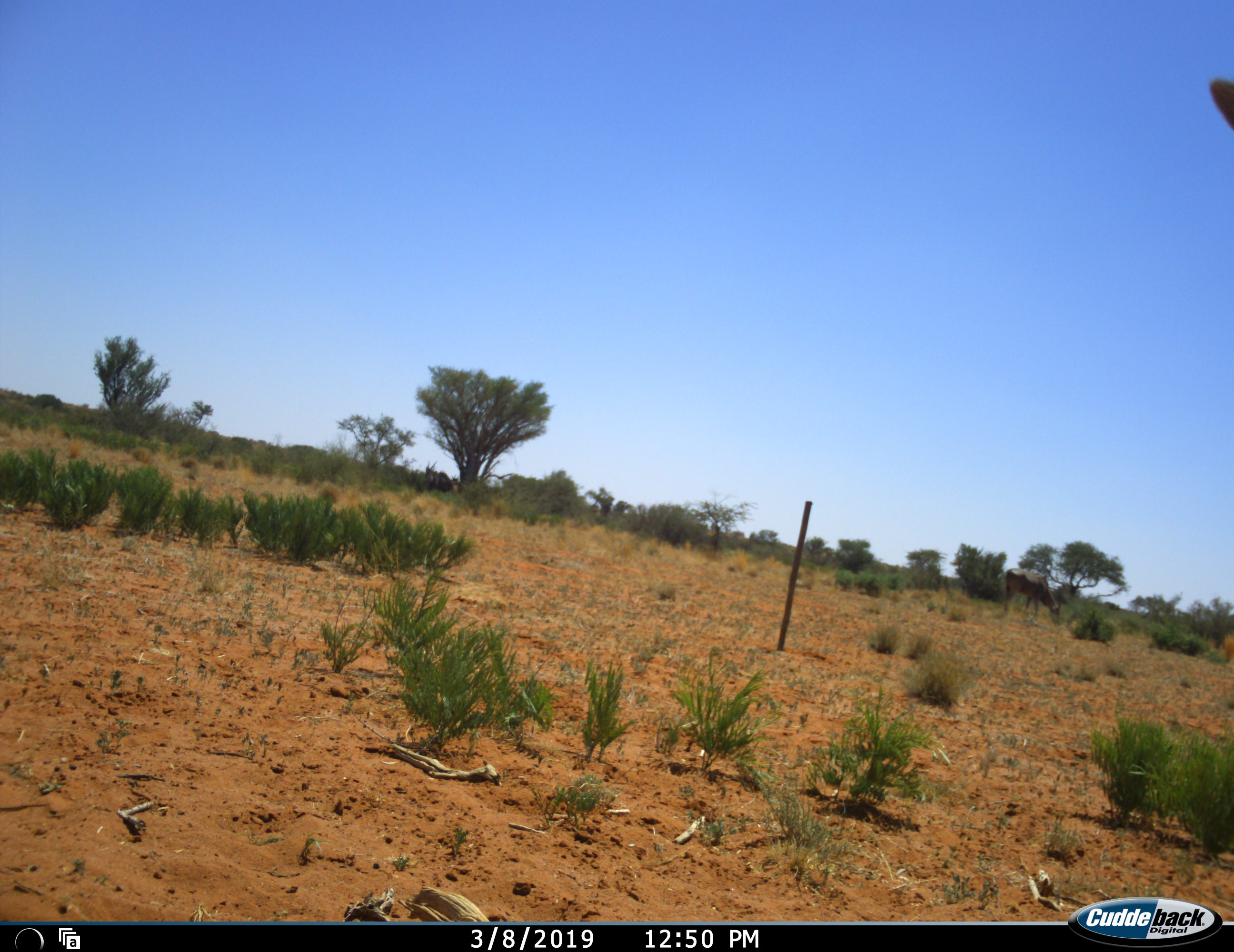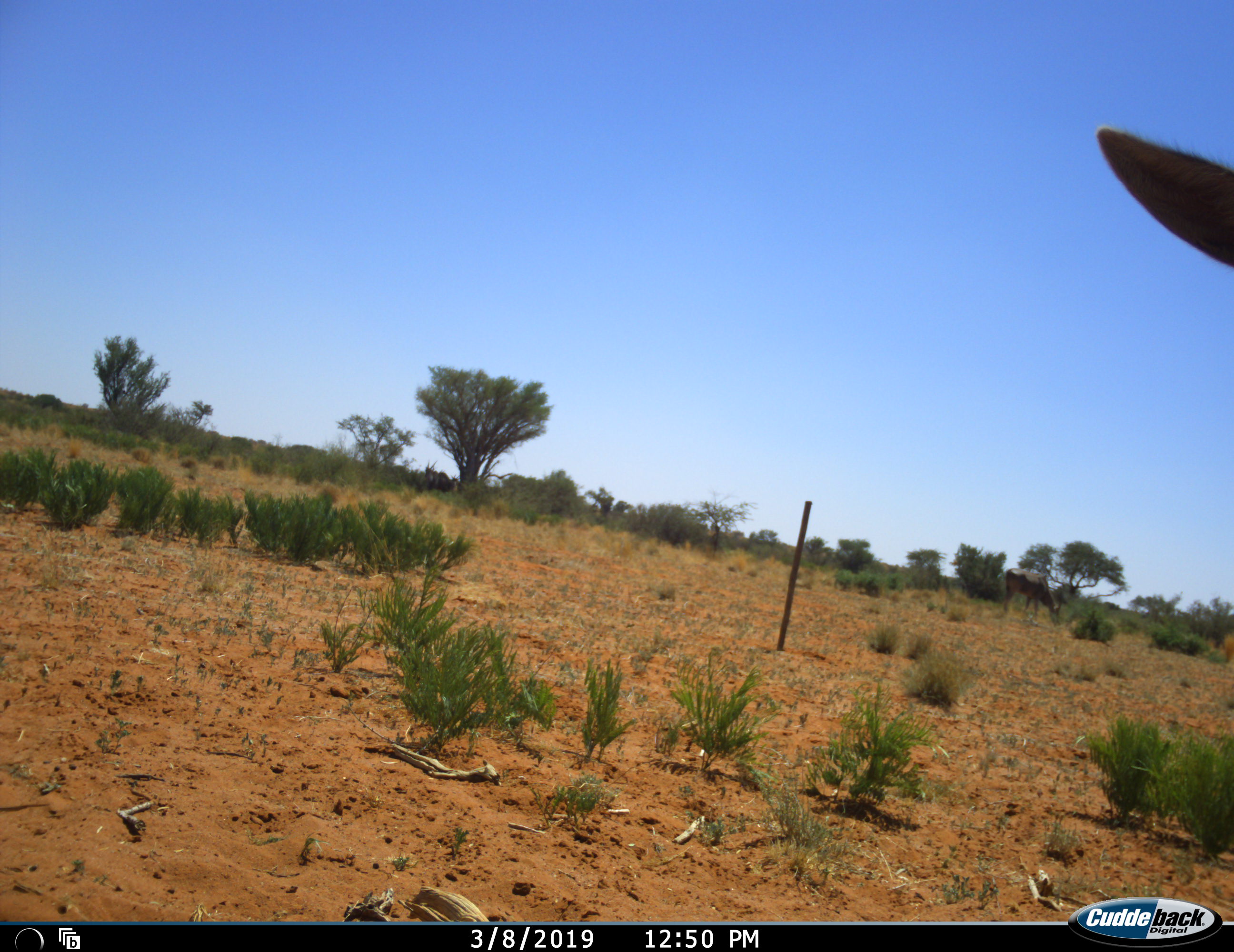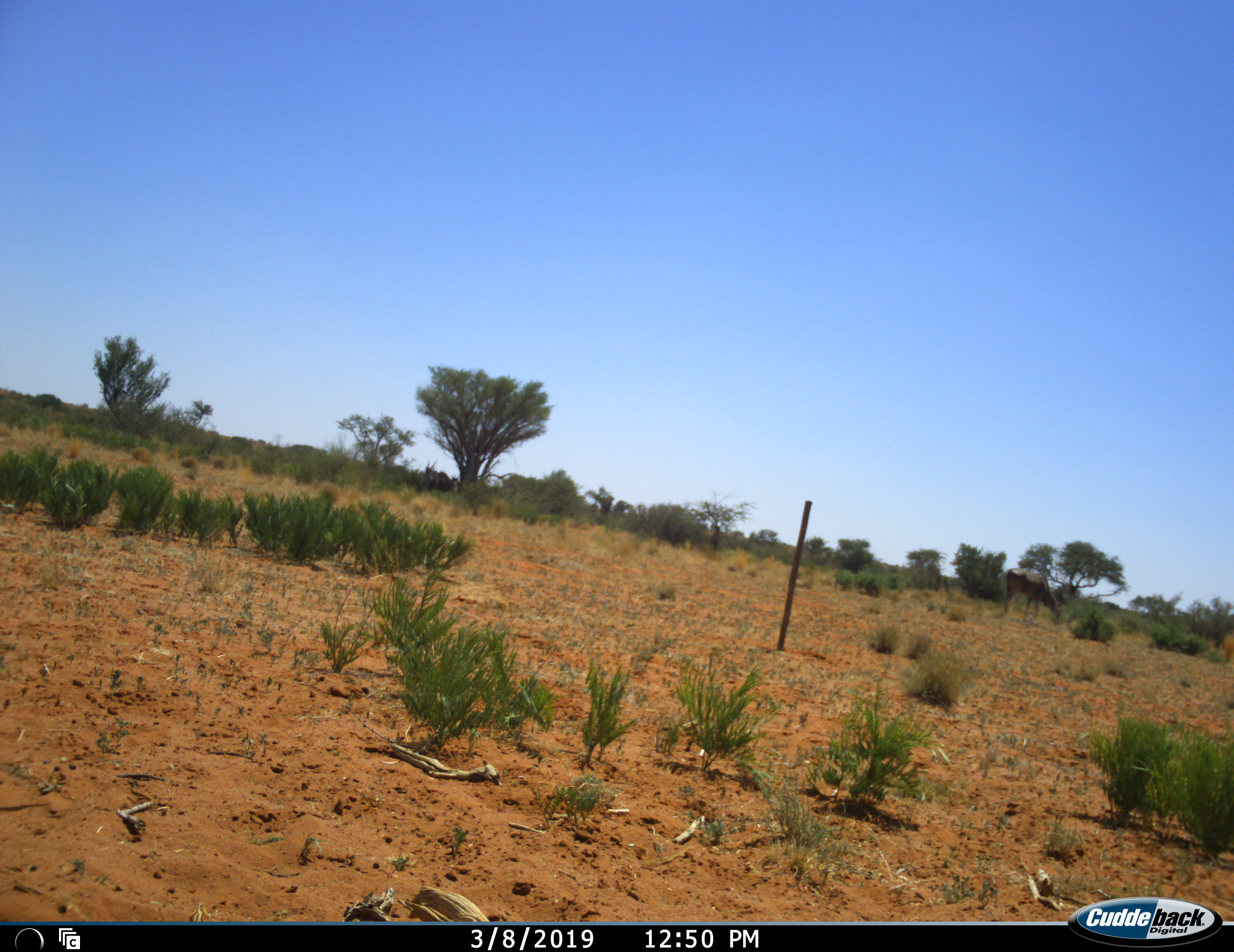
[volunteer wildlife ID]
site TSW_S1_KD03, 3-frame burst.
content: unidentified animal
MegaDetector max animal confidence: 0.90